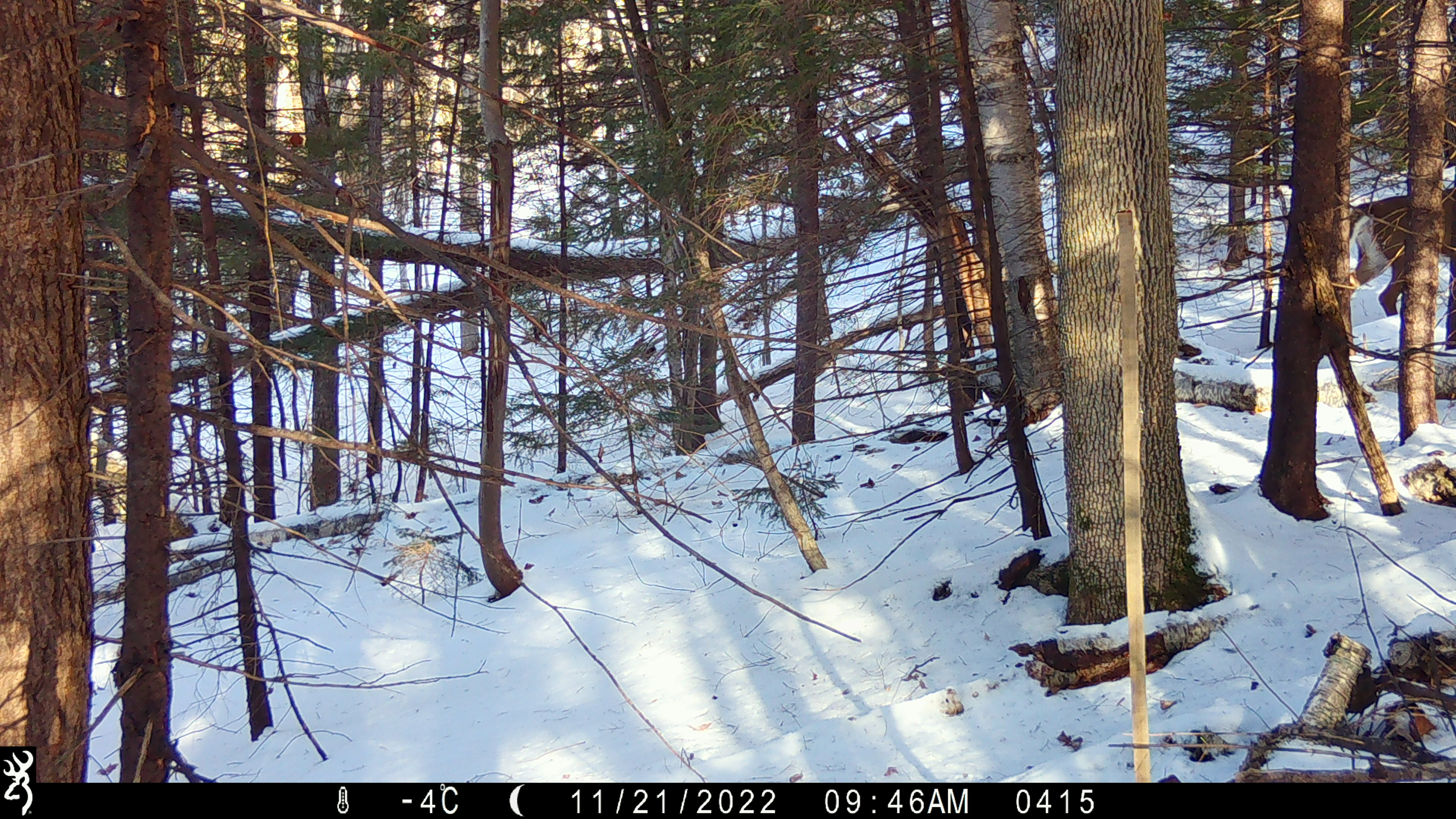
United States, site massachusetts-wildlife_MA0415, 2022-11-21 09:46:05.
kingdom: Animalia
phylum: Chordata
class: Mammalia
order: Artiodactyla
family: Cervidae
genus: Odocoileus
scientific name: Odocoileus virginianus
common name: white-tailed deer